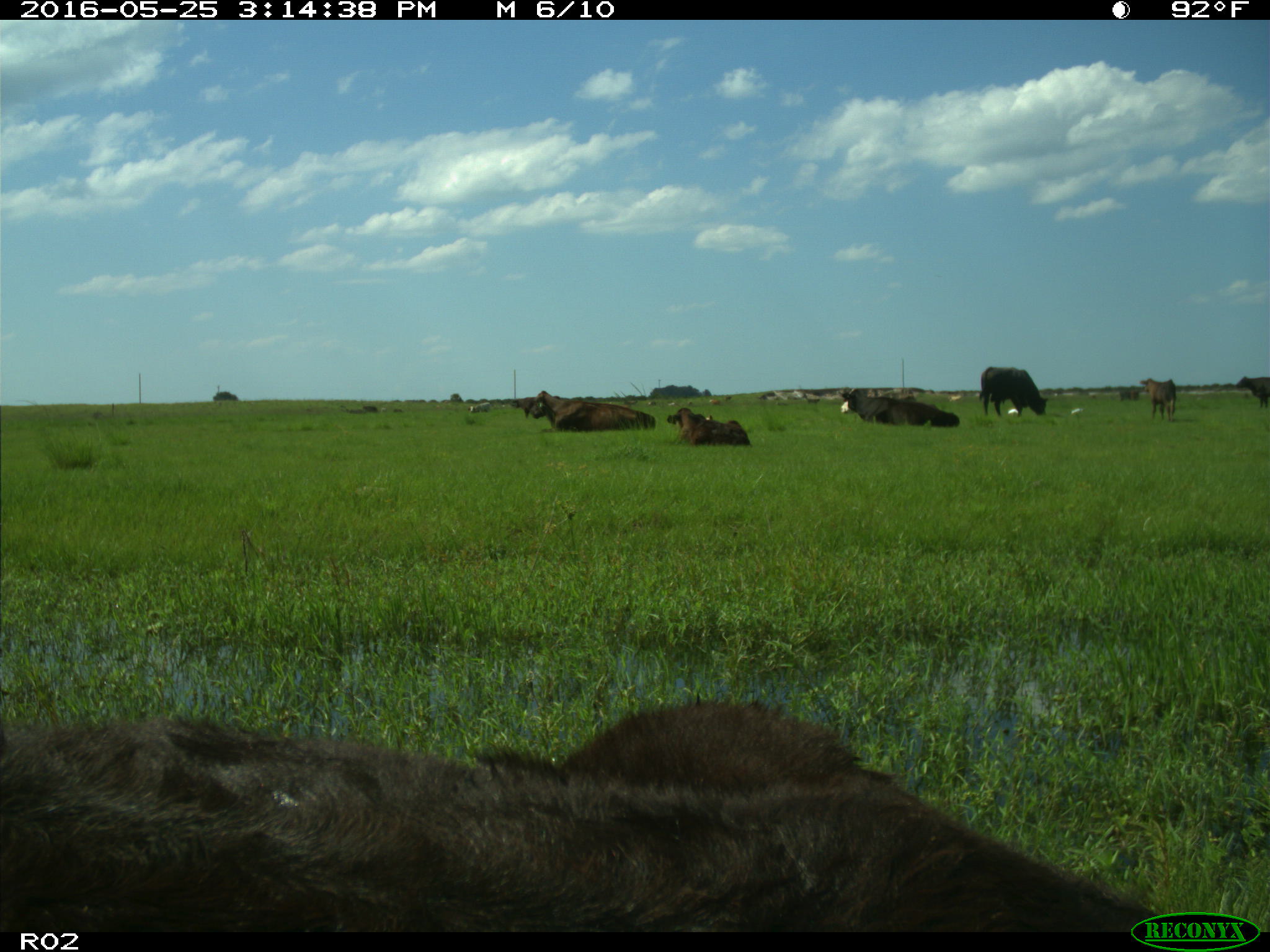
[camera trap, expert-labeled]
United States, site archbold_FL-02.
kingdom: Animalia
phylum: Chordata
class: Mammalia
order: Artiodactyla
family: Bovidae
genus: Bos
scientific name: Bos taurus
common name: domestic cow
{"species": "Bos taurus (domestic cow)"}